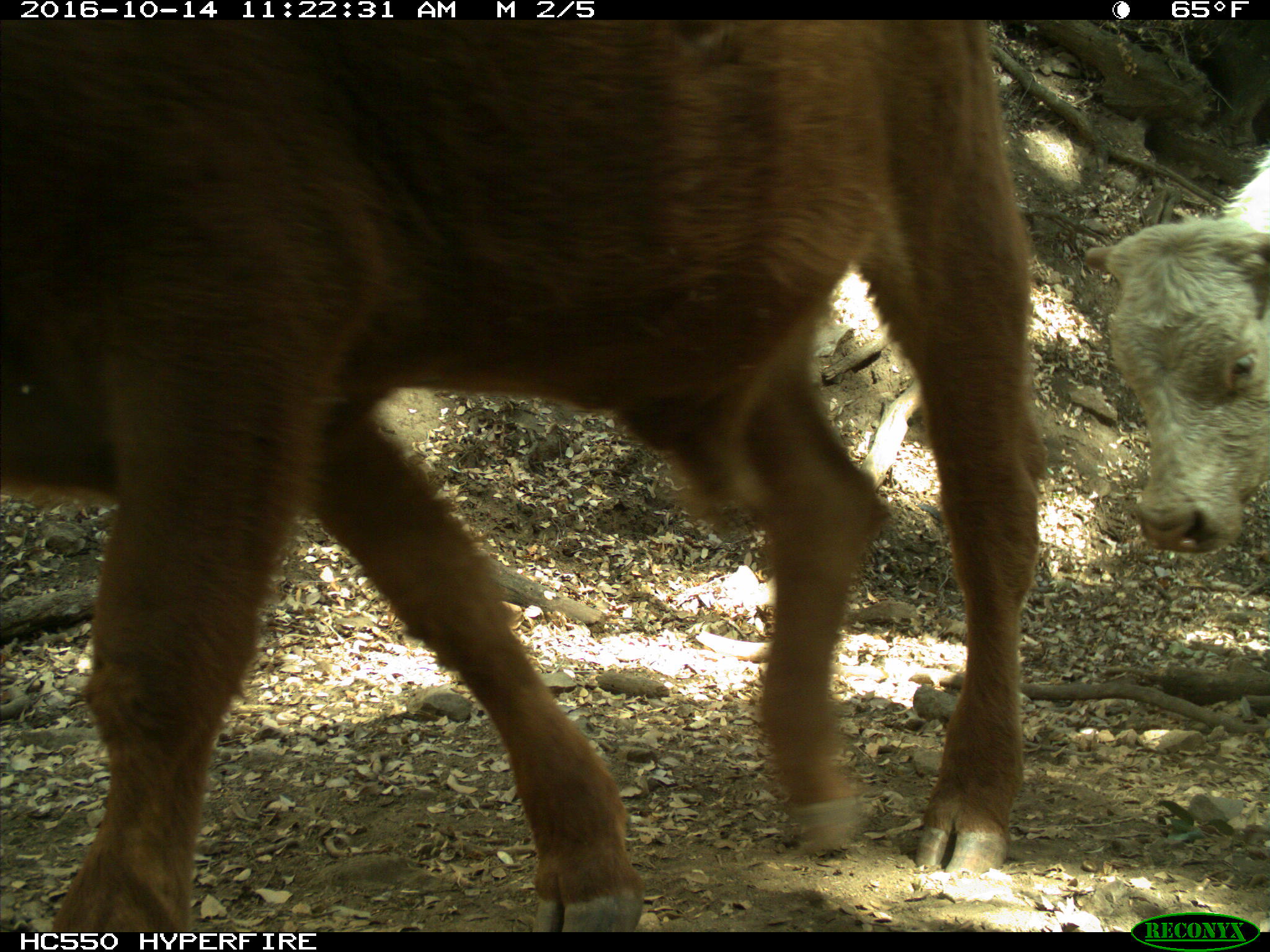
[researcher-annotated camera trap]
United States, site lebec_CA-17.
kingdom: Animalia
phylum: Chordata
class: Mammalia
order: Artiodactyla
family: Bovidae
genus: Bos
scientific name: Bos taurus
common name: domestic cow